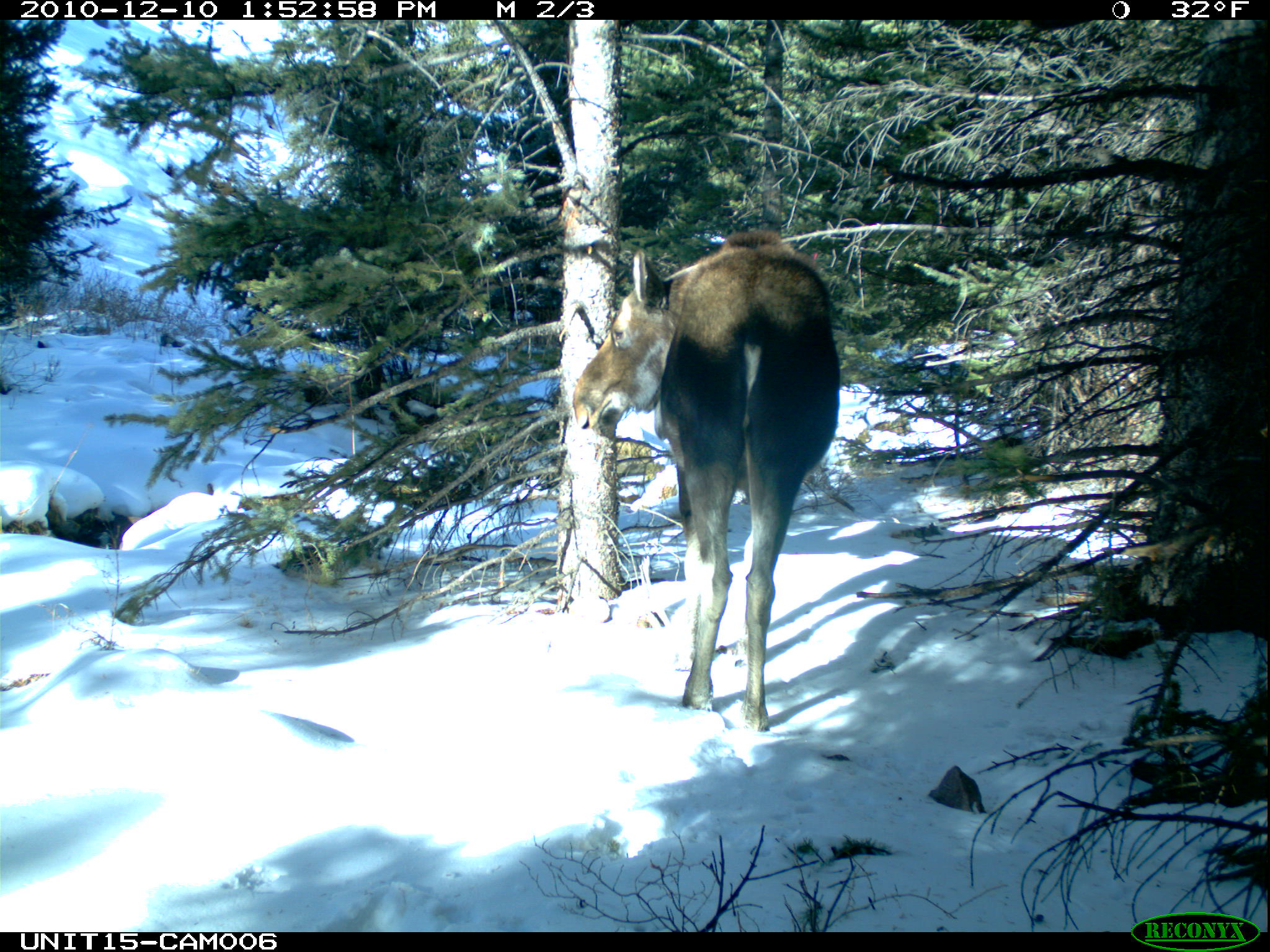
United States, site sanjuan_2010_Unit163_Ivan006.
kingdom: Animalia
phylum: Chordata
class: Mammalia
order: Artiodactyla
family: Cervidae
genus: Alces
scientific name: Alces alces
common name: moose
Alces alces (moose).